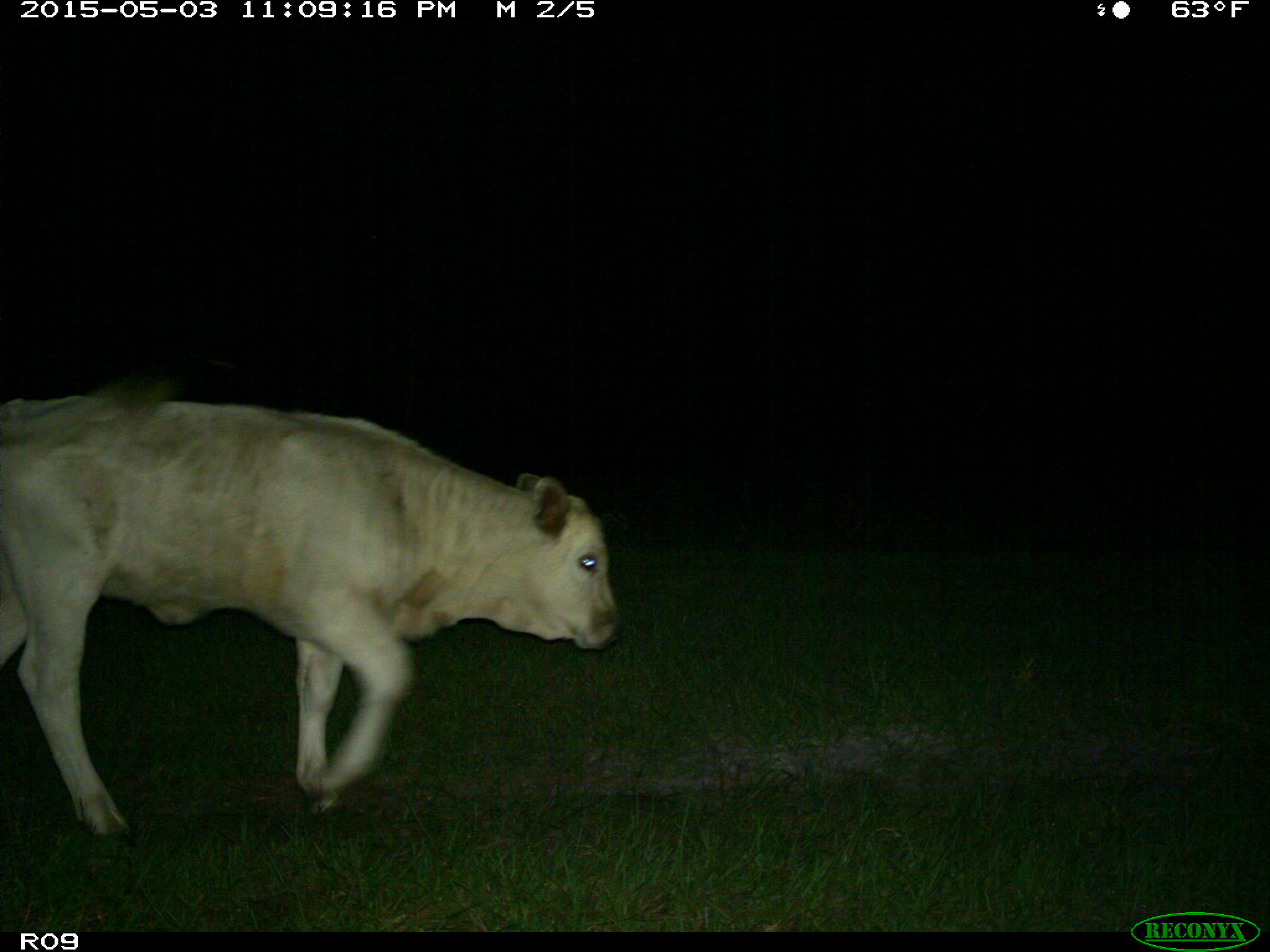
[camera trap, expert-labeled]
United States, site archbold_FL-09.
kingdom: Animalia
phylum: Chordata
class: Mammalia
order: Artiodactyla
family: Bovidae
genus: Bos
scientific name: Bos taurus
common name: domestic cow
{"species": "Bos taurus (domestic cow)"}